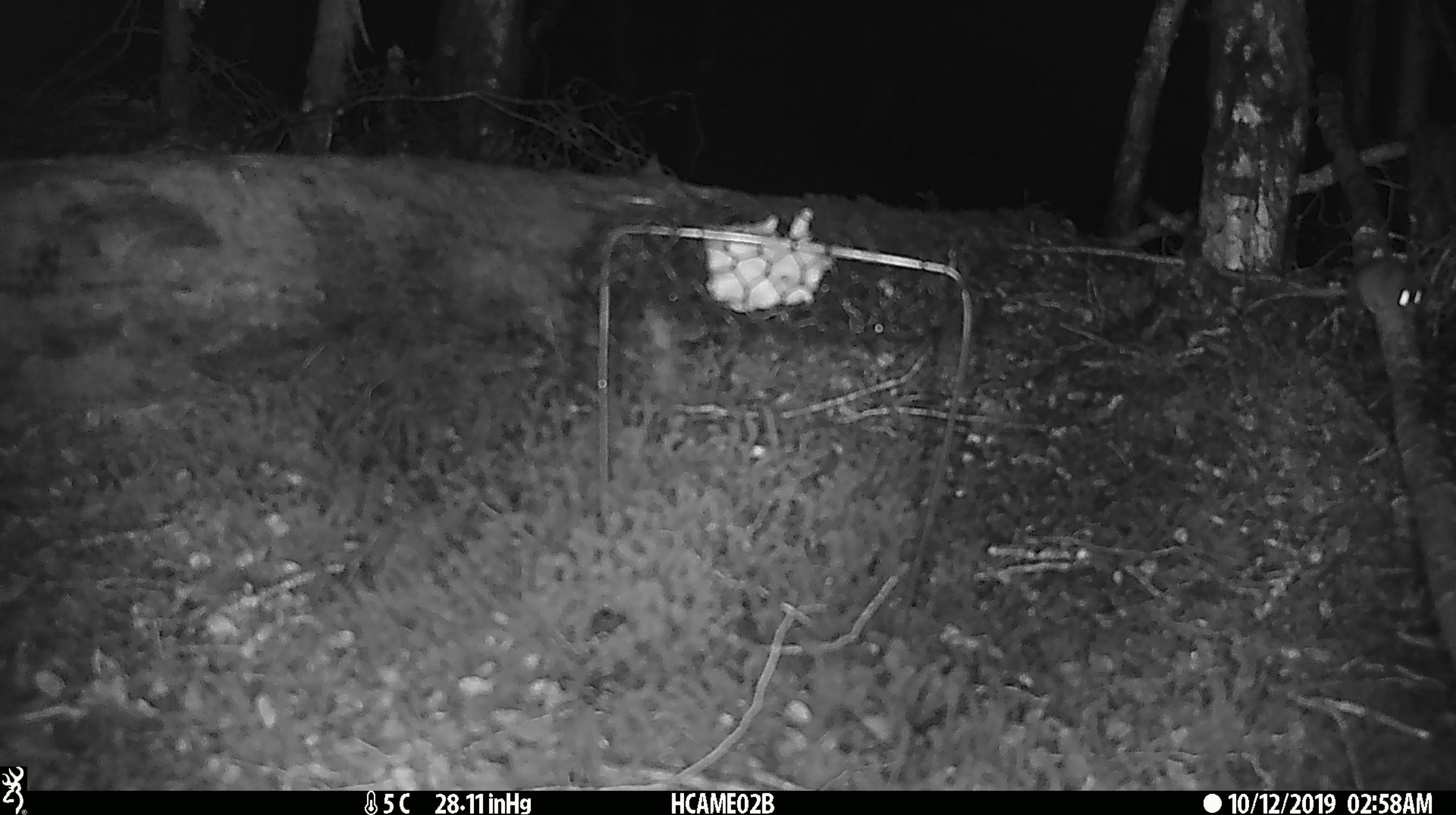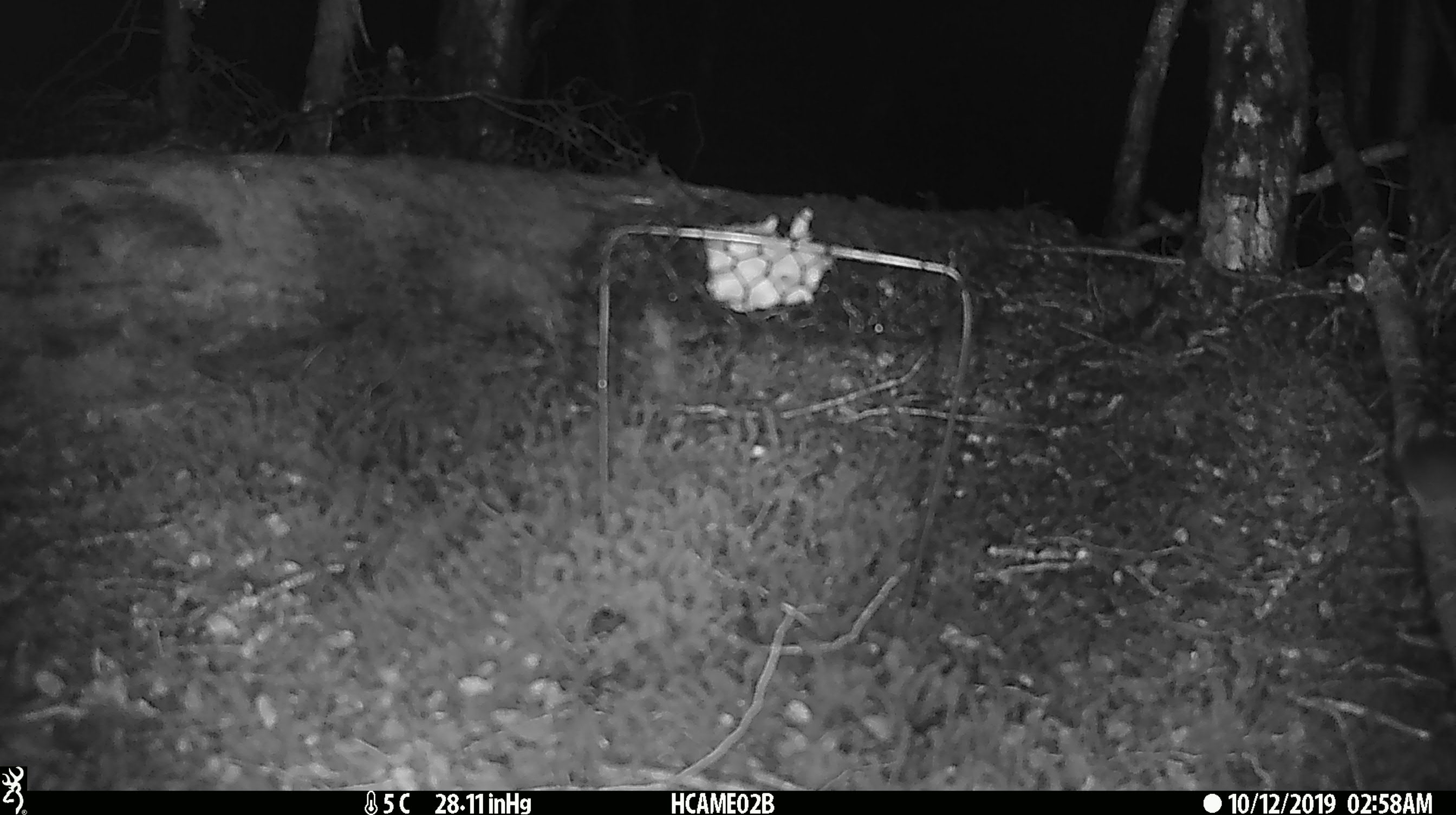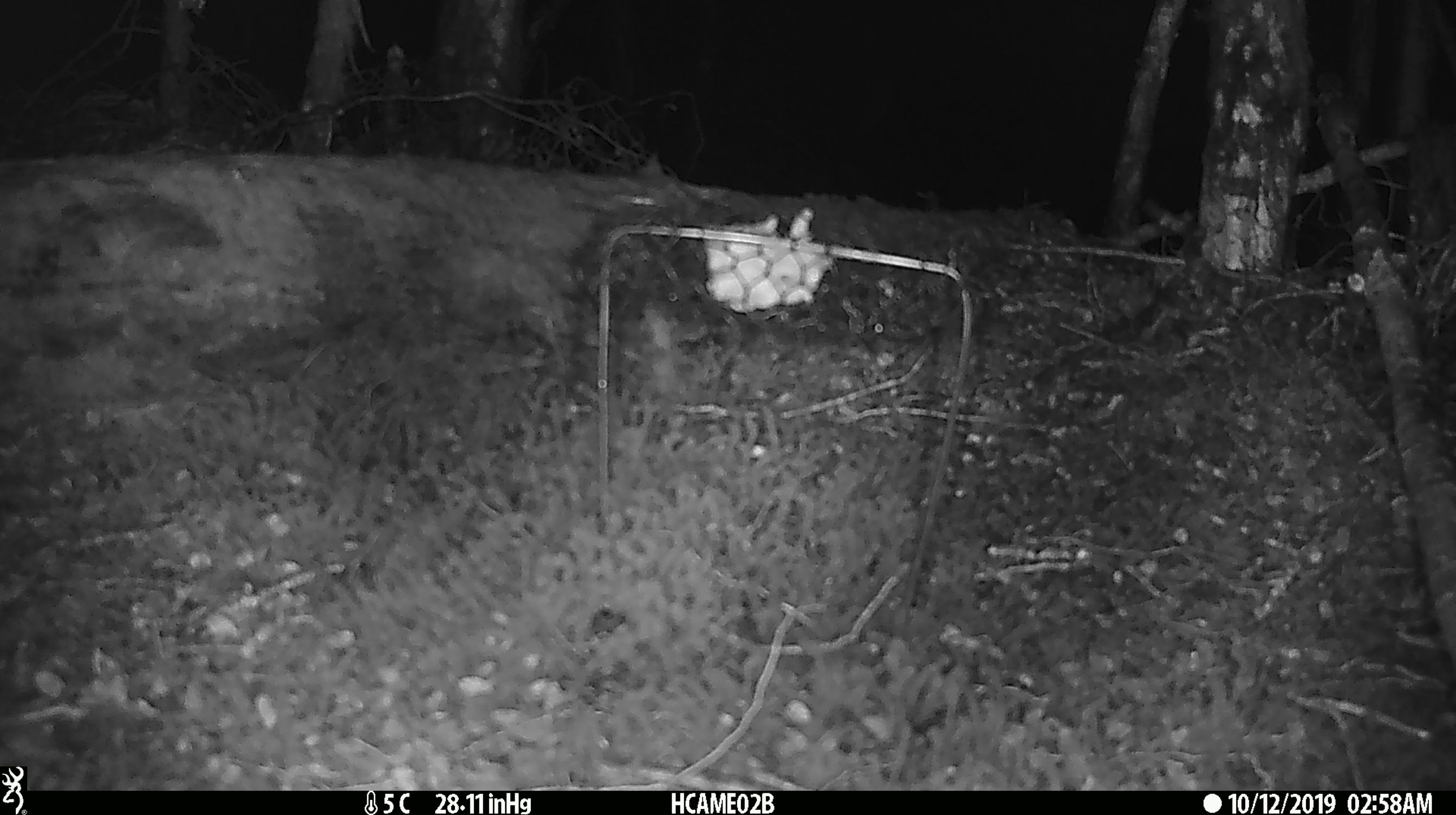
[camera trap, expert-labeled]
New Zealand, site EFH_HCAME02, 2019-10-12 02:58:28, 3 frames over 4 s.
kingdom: Animalia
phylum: Chordata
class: Mammalia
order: Rodentia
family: Muridae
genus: Mus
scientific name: Mus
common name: mouse